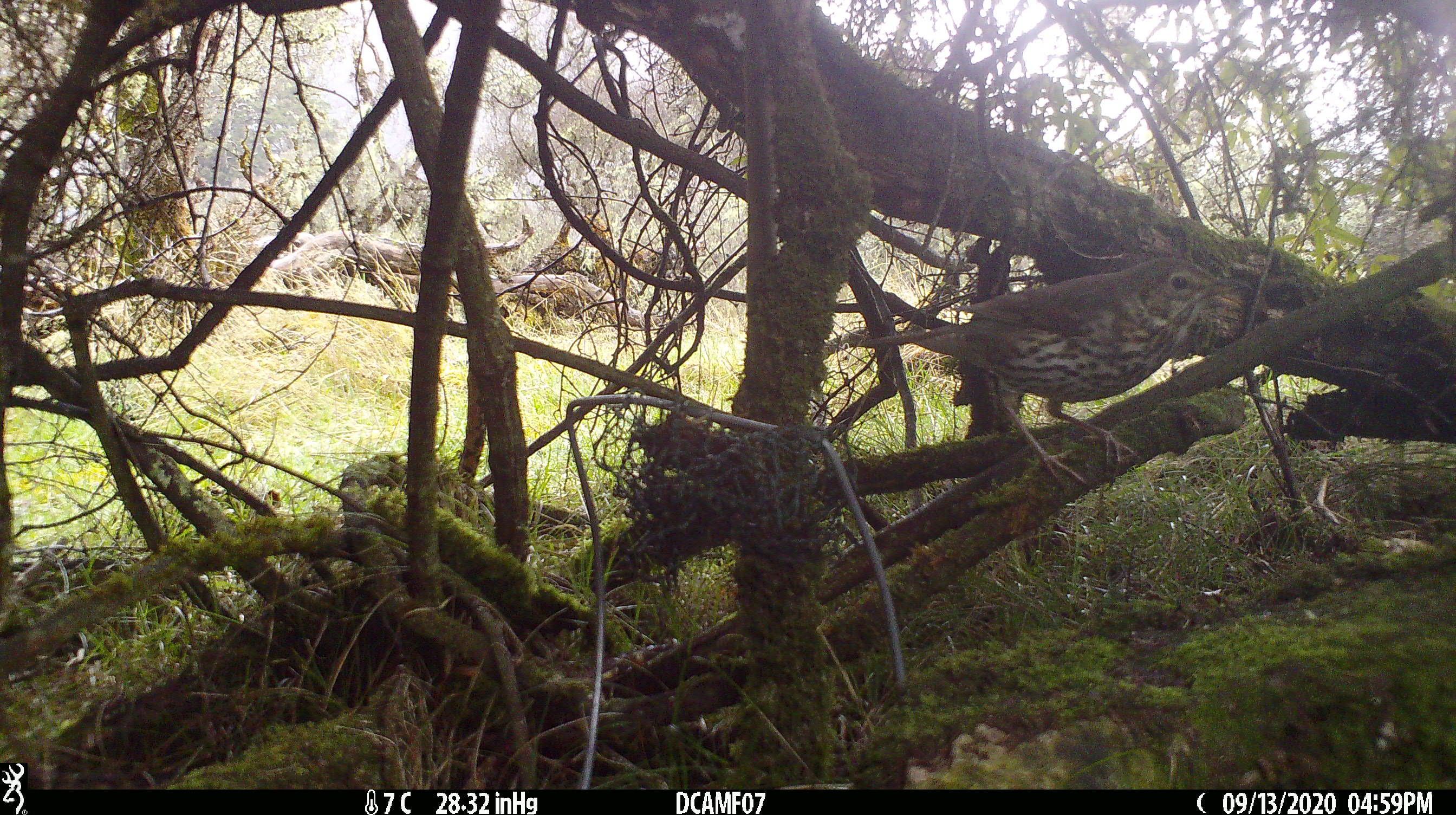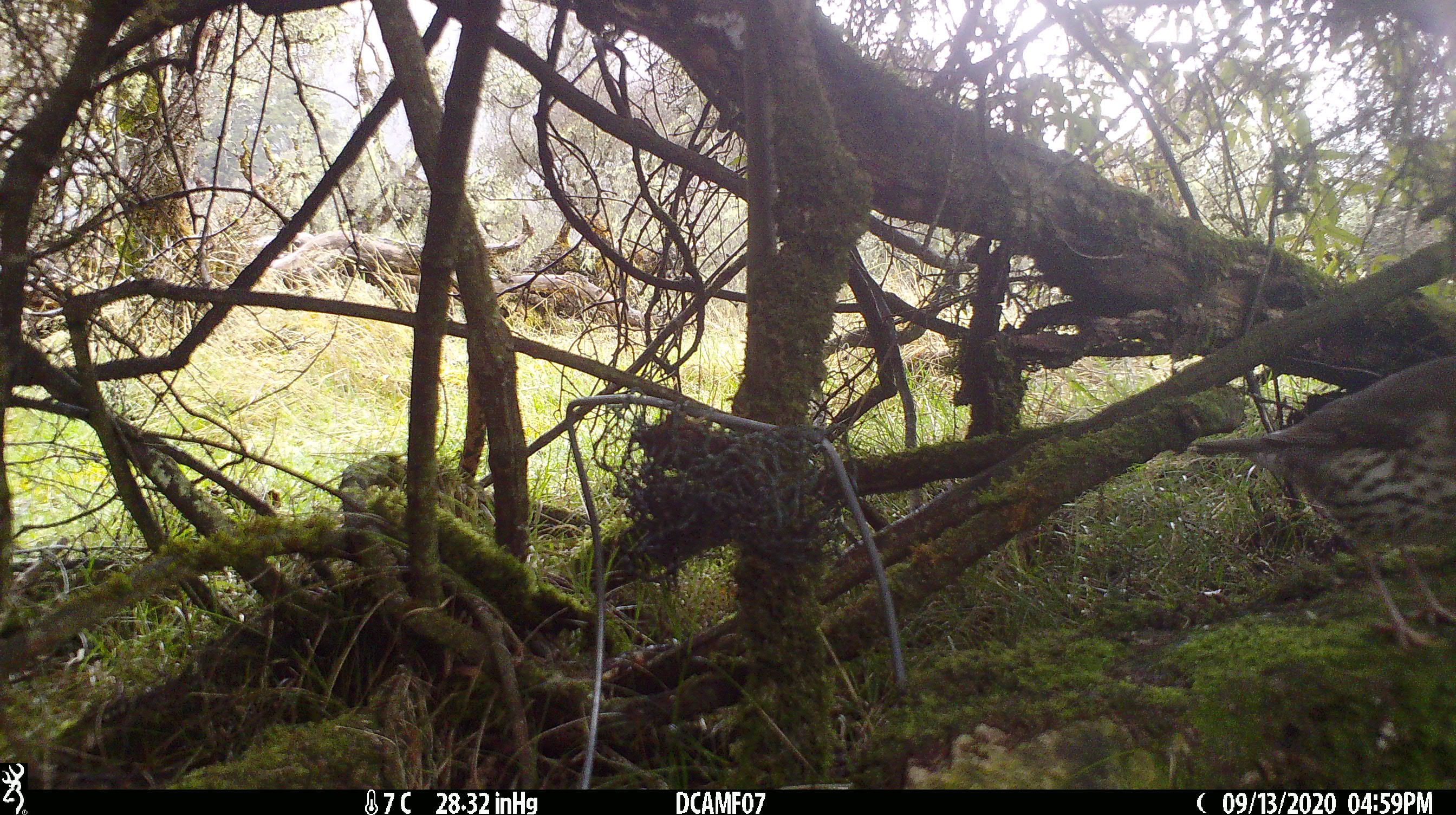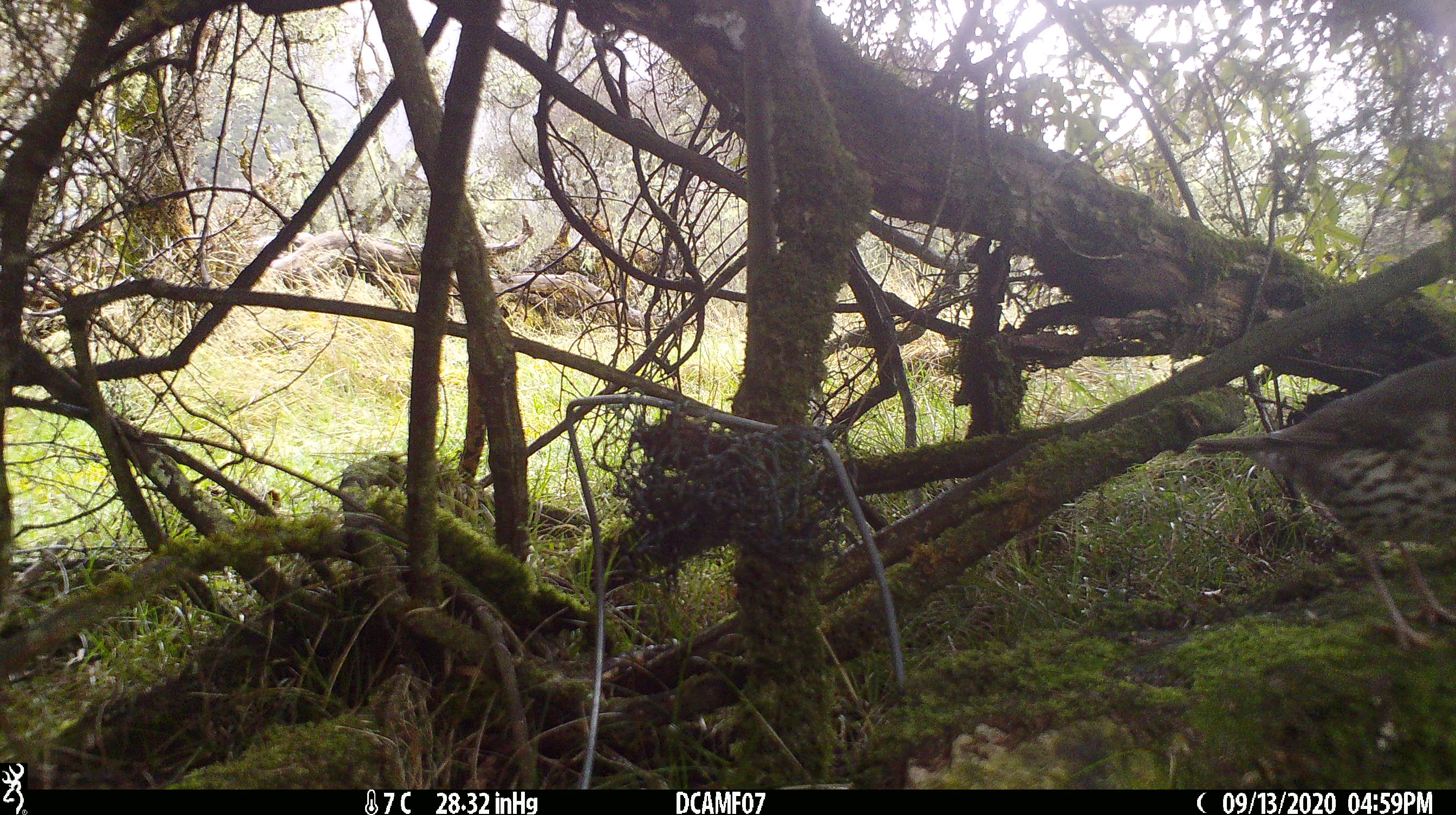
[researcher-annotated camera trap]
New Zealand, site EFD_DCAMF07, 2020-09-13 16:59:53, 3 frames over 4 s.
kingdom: Animalia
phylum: Chordata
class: Aves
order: Passeriformes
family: Turdidae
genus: Turdus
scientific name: Turdus philomelos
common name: song thrush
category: thrush